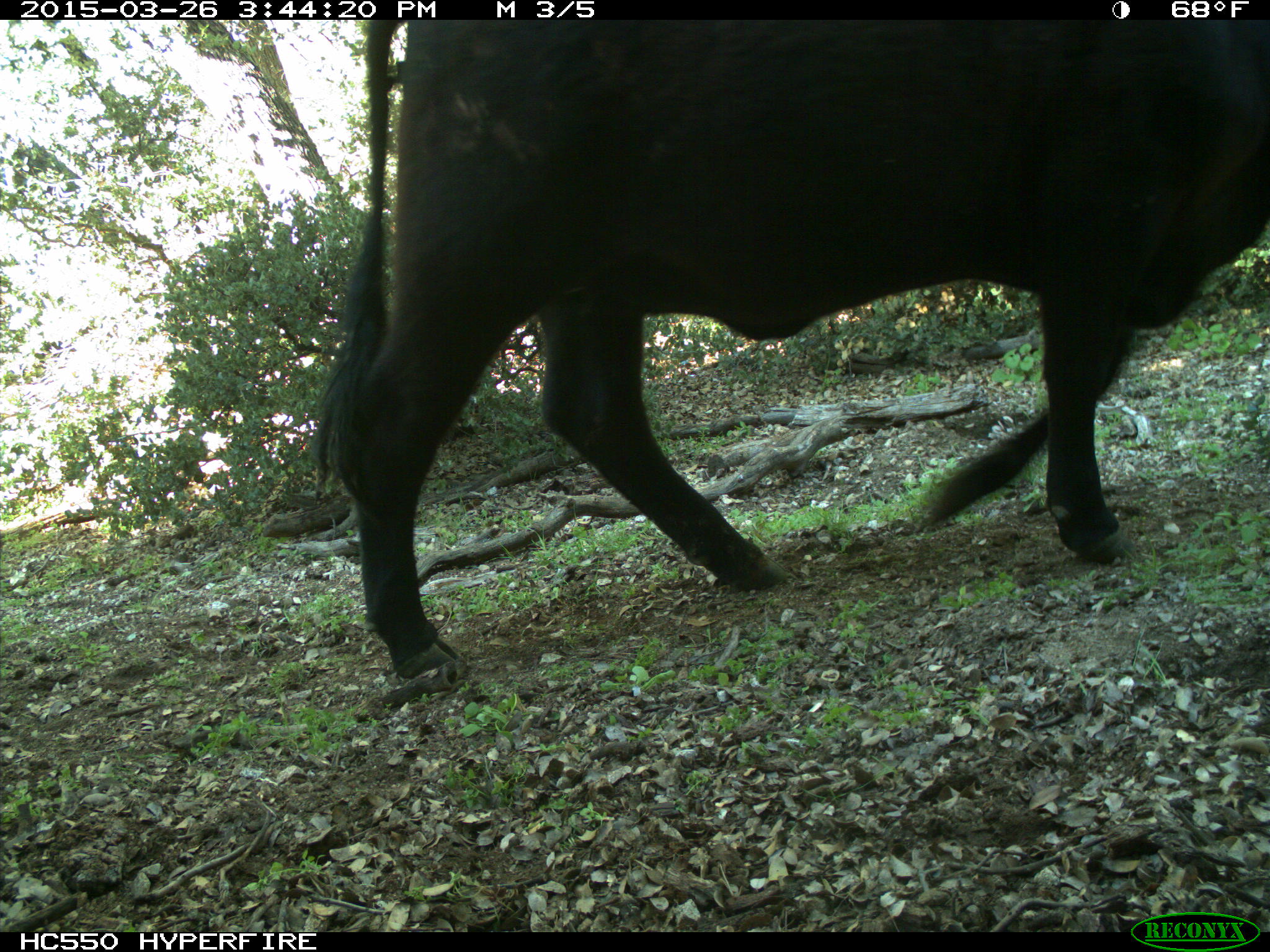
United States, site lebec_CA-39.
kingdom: Animalia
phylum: Chordata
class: Mammalia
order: Artiodactyla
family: Bovidae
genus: Bos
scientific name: Bos taurus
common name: domestic cow